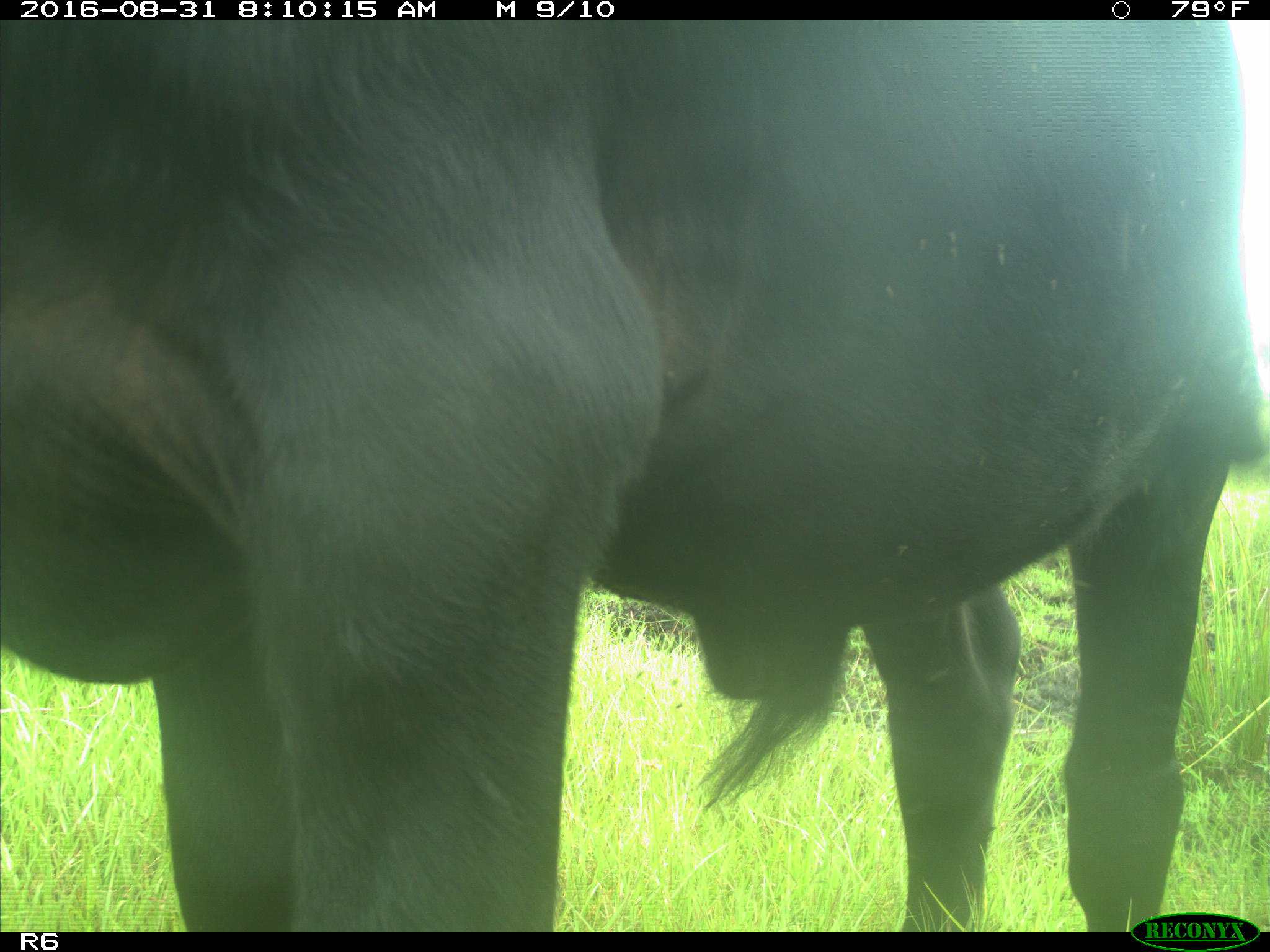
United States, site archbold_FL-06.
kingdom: Animalia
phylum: Chordata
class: Mammalia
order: Artiodactyla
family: Bovidae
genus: Bos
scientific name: Bos taurus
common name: domestic cow